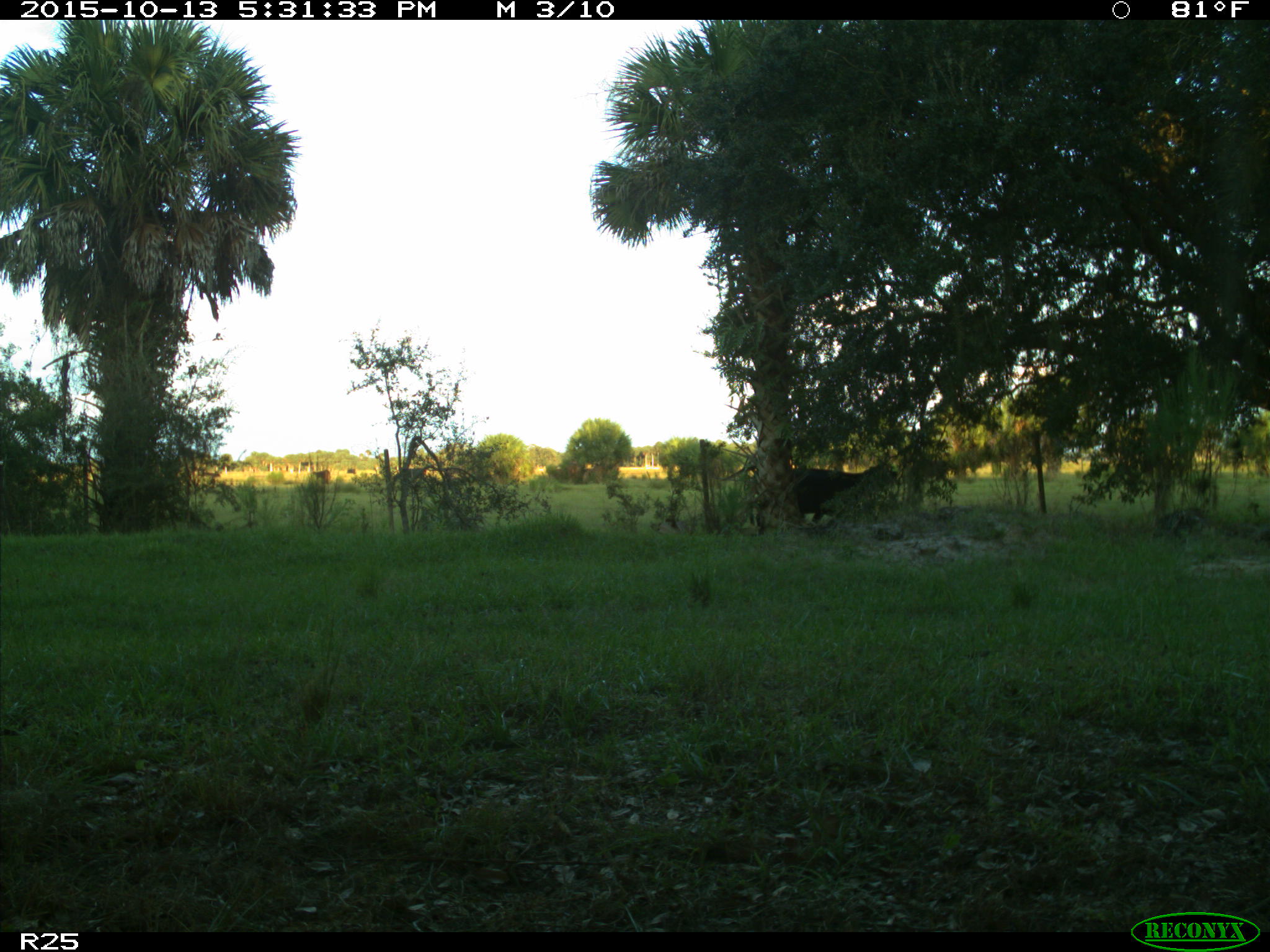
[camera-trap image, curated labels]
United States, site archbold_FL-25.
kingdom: Animalia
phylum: Chordata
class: Mammalia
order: Artiodactyla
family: Bovidae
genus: Bos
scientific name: Bos taurus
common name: domestic cow